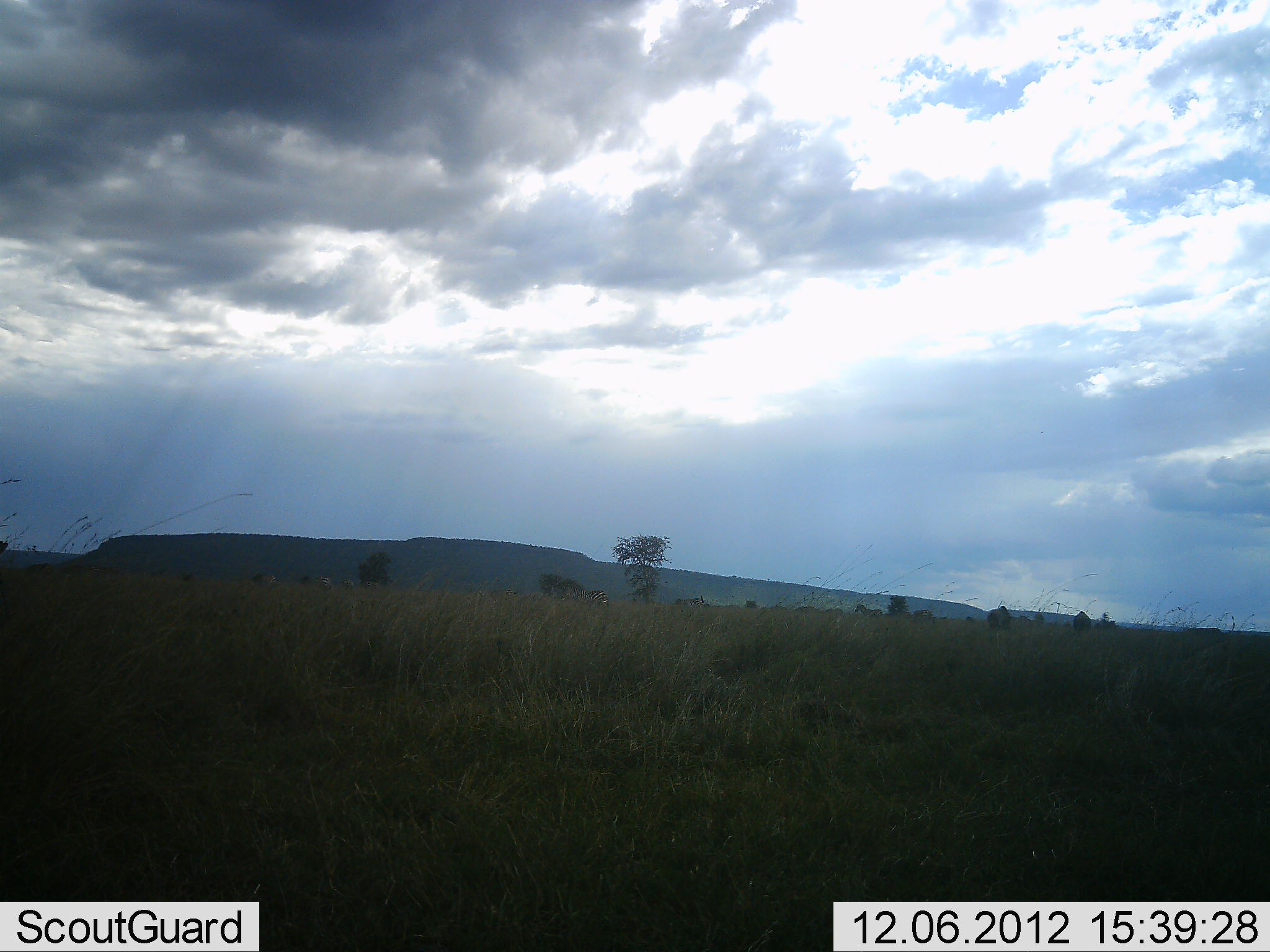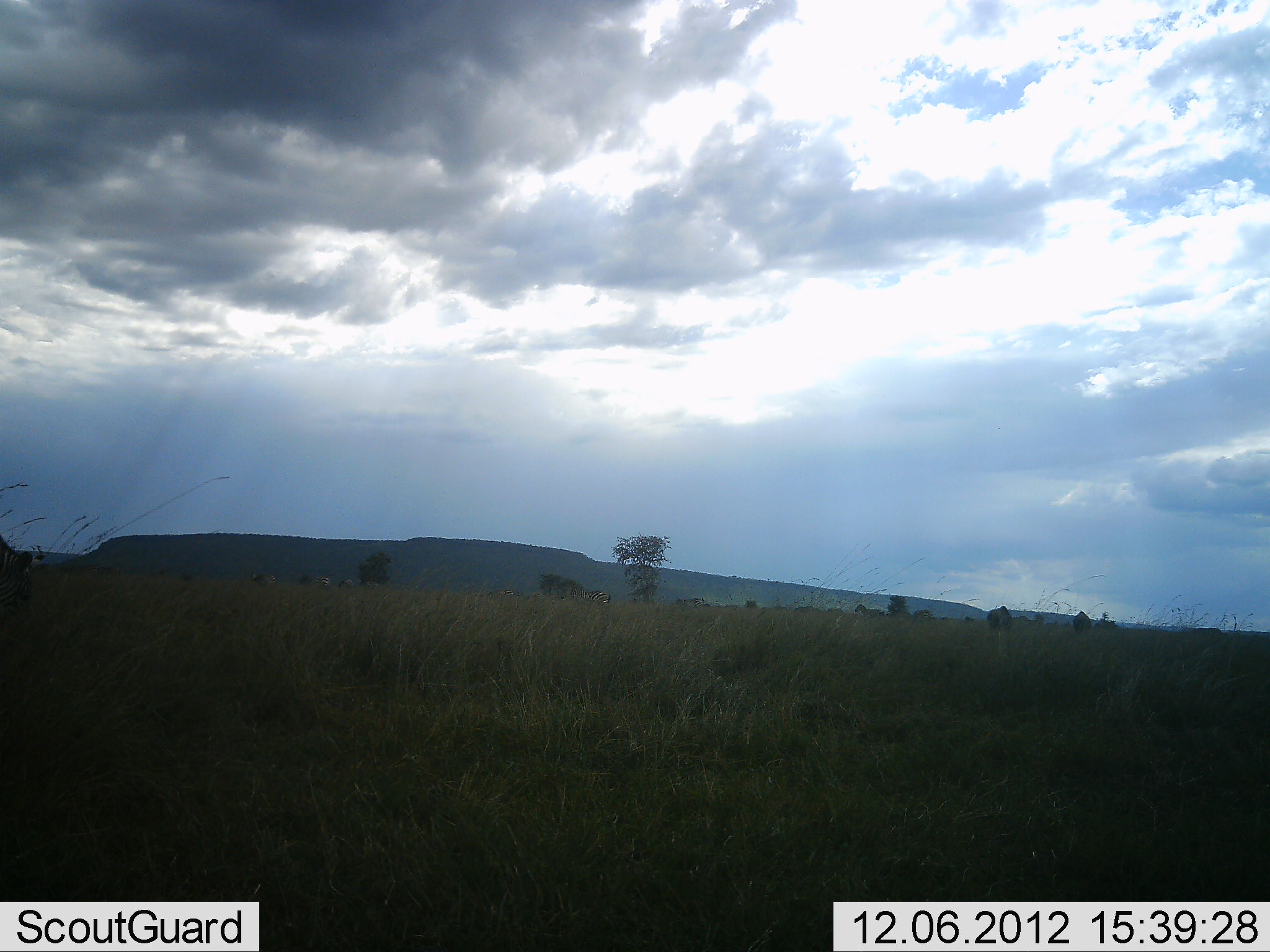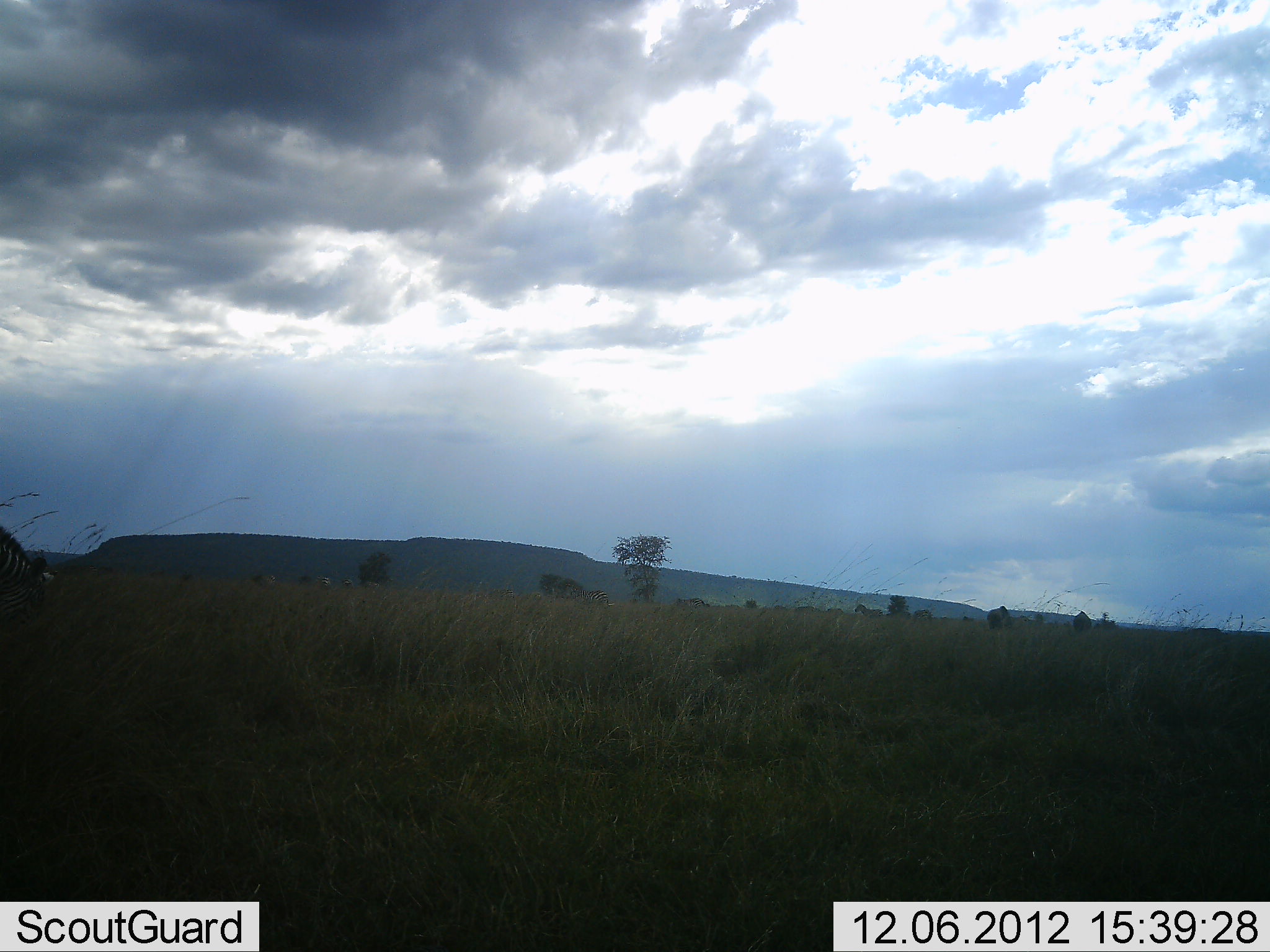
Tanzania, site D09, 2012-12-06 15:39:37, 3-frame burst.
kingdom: Animalia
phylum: Chordata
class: Mammalia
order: Perissodactyla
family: Equidae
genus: Equus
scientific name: Equus quagga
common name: plains zebra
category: zebra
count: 1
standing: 10%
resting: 0%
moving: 60%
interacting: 0%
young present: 0%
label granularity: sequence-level